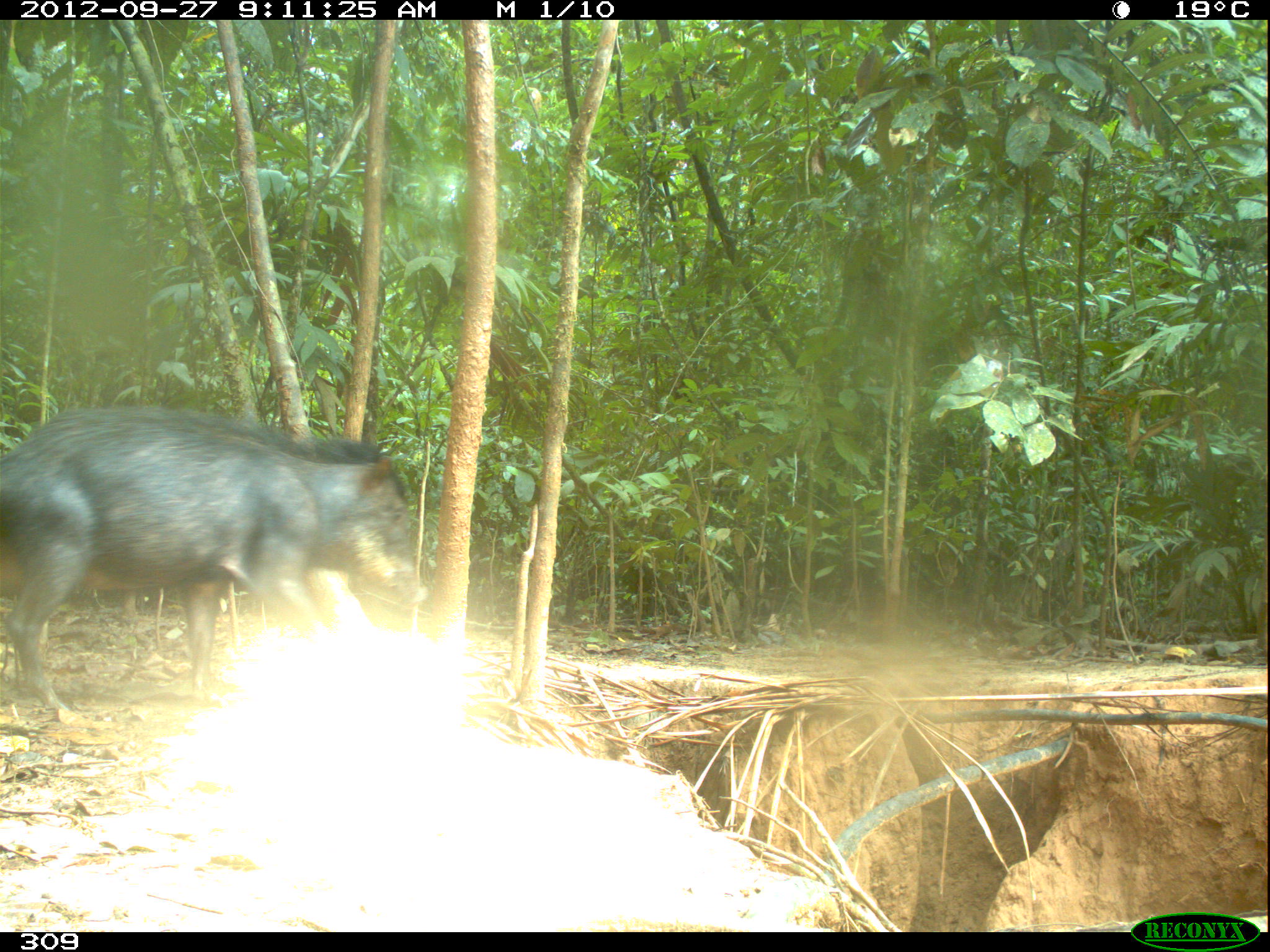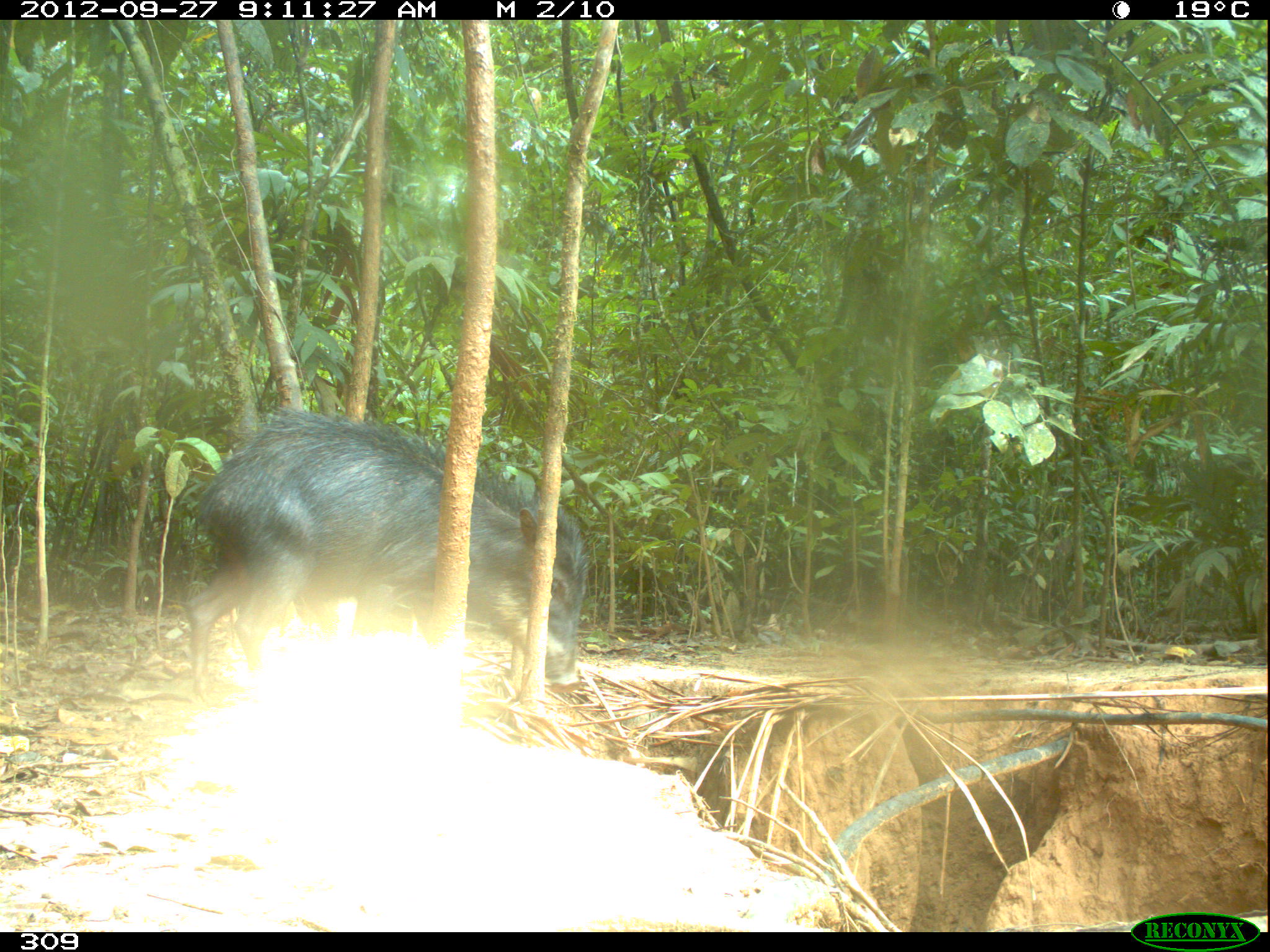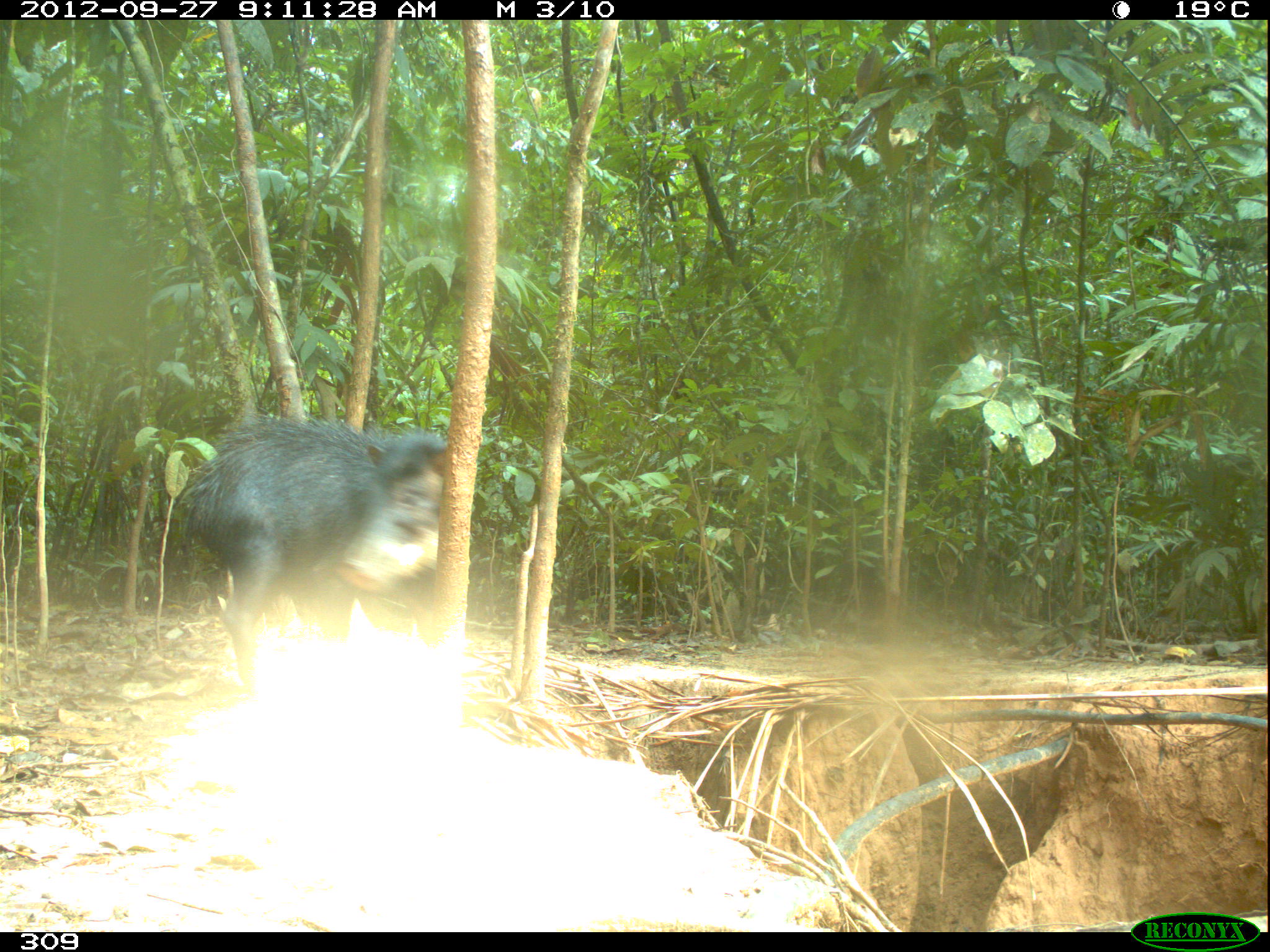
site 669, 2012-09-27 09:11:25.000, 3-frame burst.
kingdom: Animalia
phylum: Chordata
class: Mammalia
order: Artiodactyla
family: Tayassuidae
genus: Tayassu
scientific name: Tayassu pecari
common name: white-lipped peccary